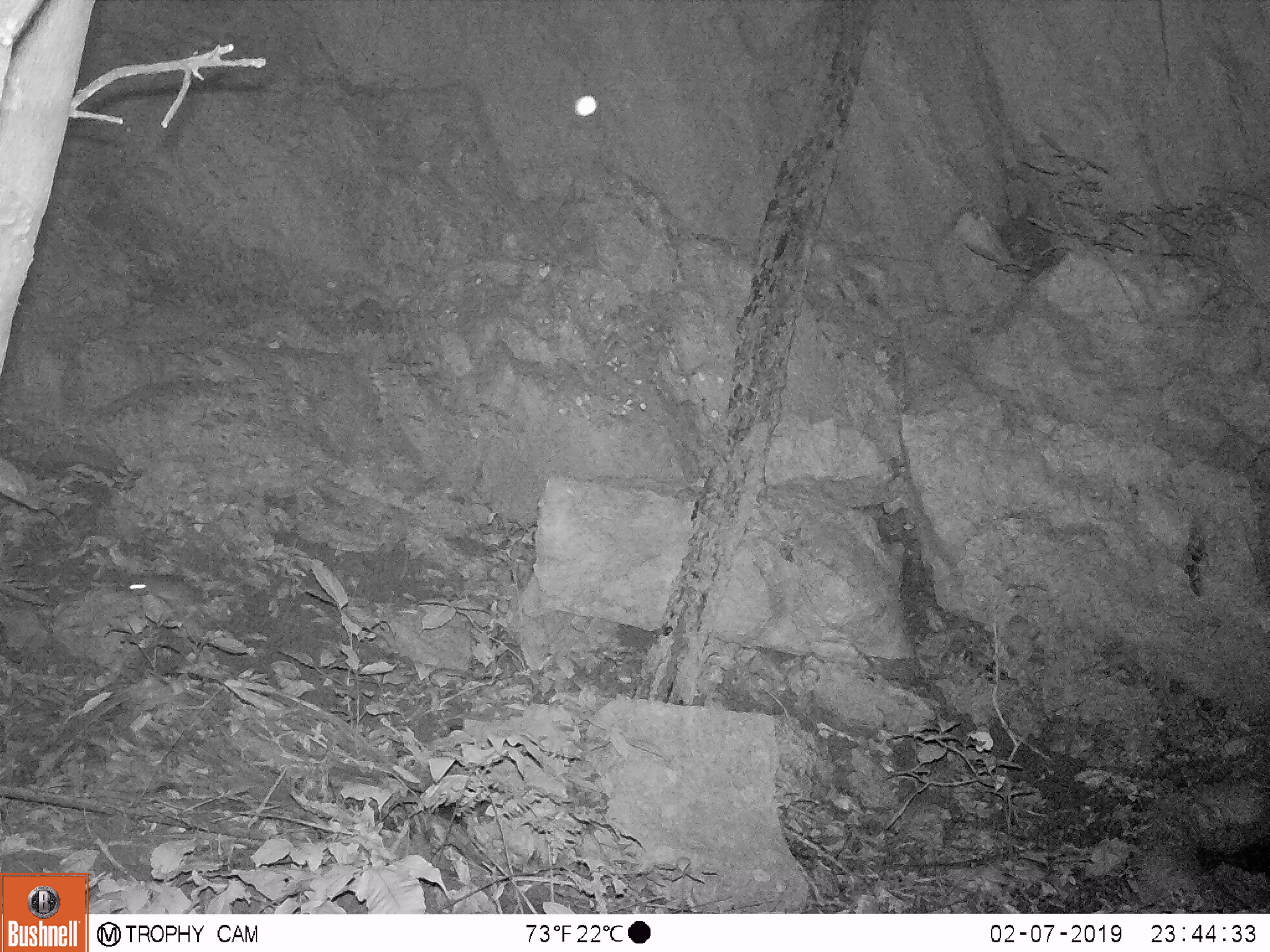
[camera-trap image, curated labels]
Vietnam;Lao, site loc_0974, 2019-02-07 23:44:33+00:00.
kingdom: Animalia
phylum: Chordata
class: Mammalia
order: Rodentia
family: Muridae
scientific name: Muridae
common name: old-world mice and rats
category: unidentified murid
Unidentified murid (old-world mice and rats) (Muridae). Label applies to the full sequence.